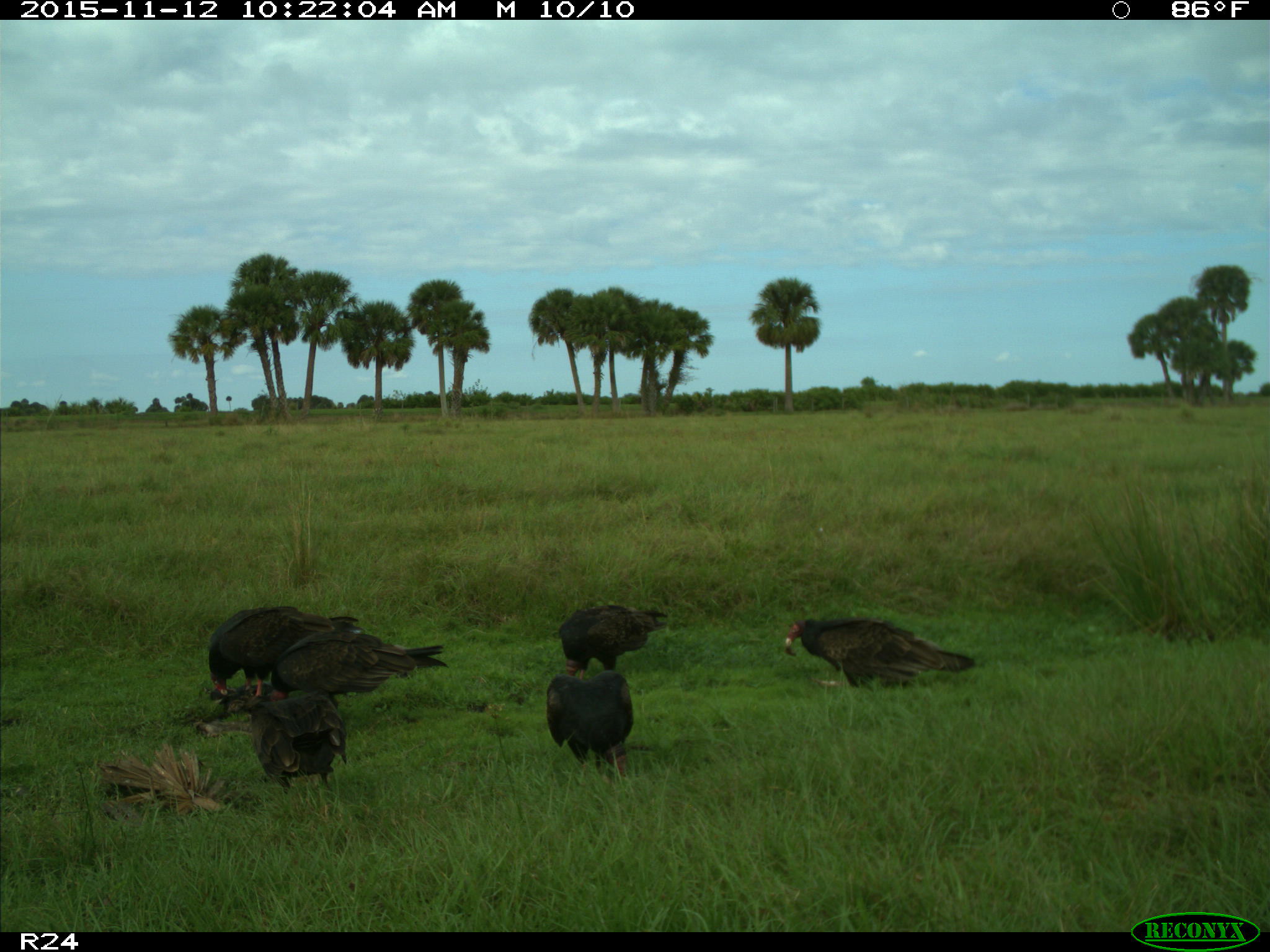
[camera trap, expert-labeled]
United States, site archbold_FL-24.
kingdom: Animalia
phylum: Chordata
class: Aves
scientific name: Aves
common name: birds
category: unidentified bird